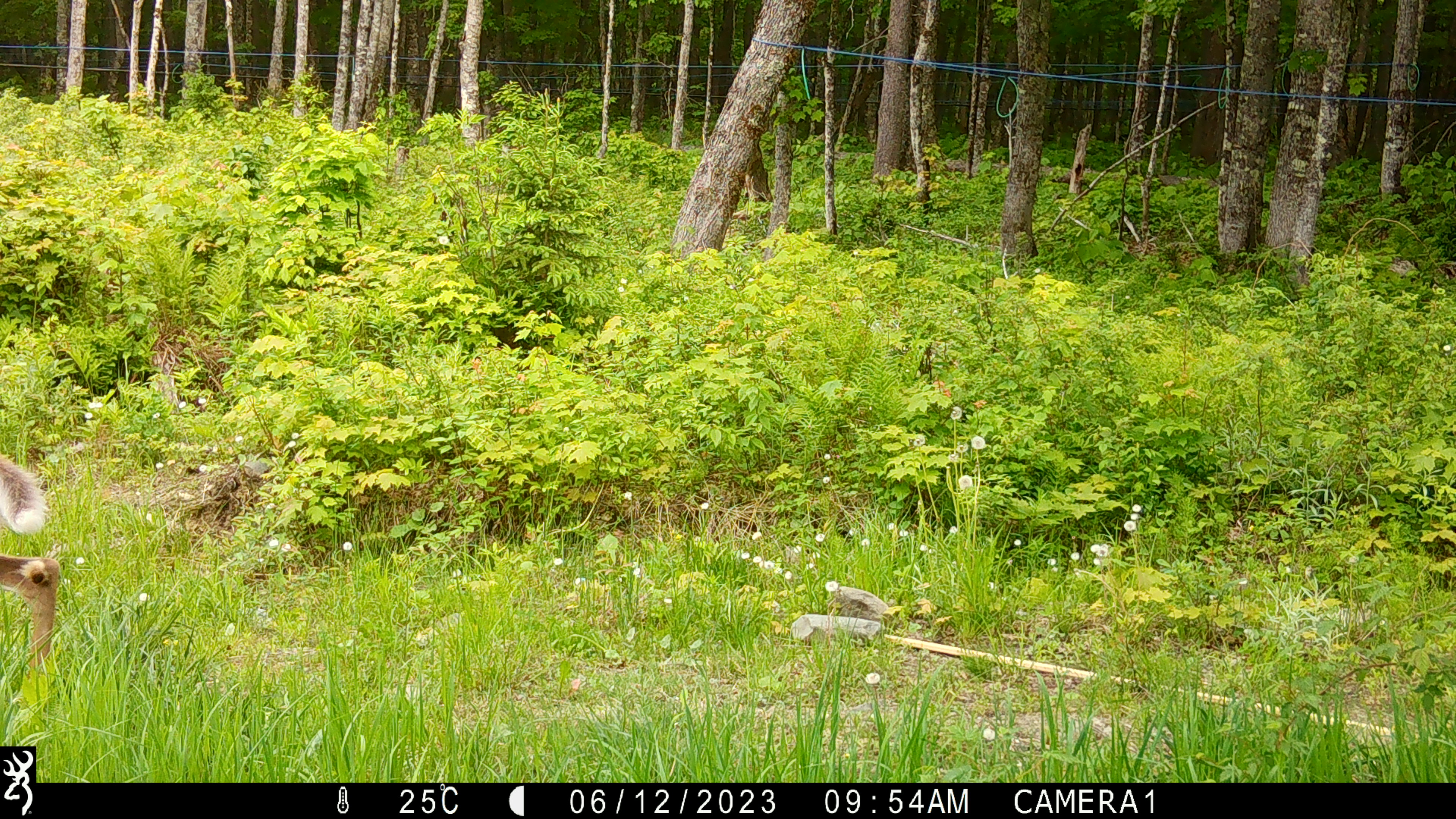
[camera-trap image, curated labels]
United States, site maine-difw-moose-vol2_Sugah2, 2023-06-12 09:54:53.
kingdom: Animalia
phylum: Chordata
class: Mammalia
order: Artiodactyla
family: Cervidae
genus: Odocoileus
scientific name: Odocoileus virginianus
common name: white-tailed deer